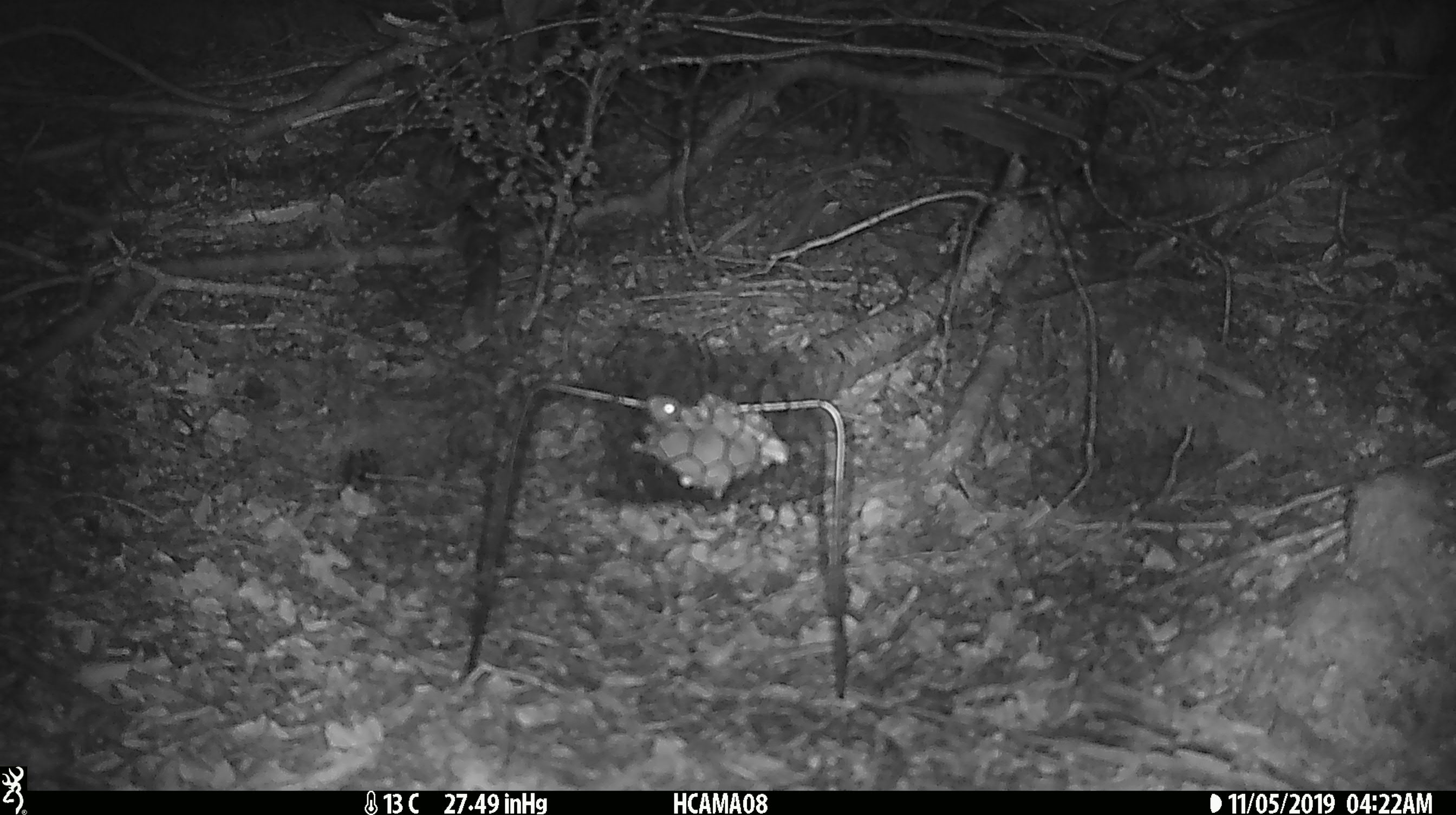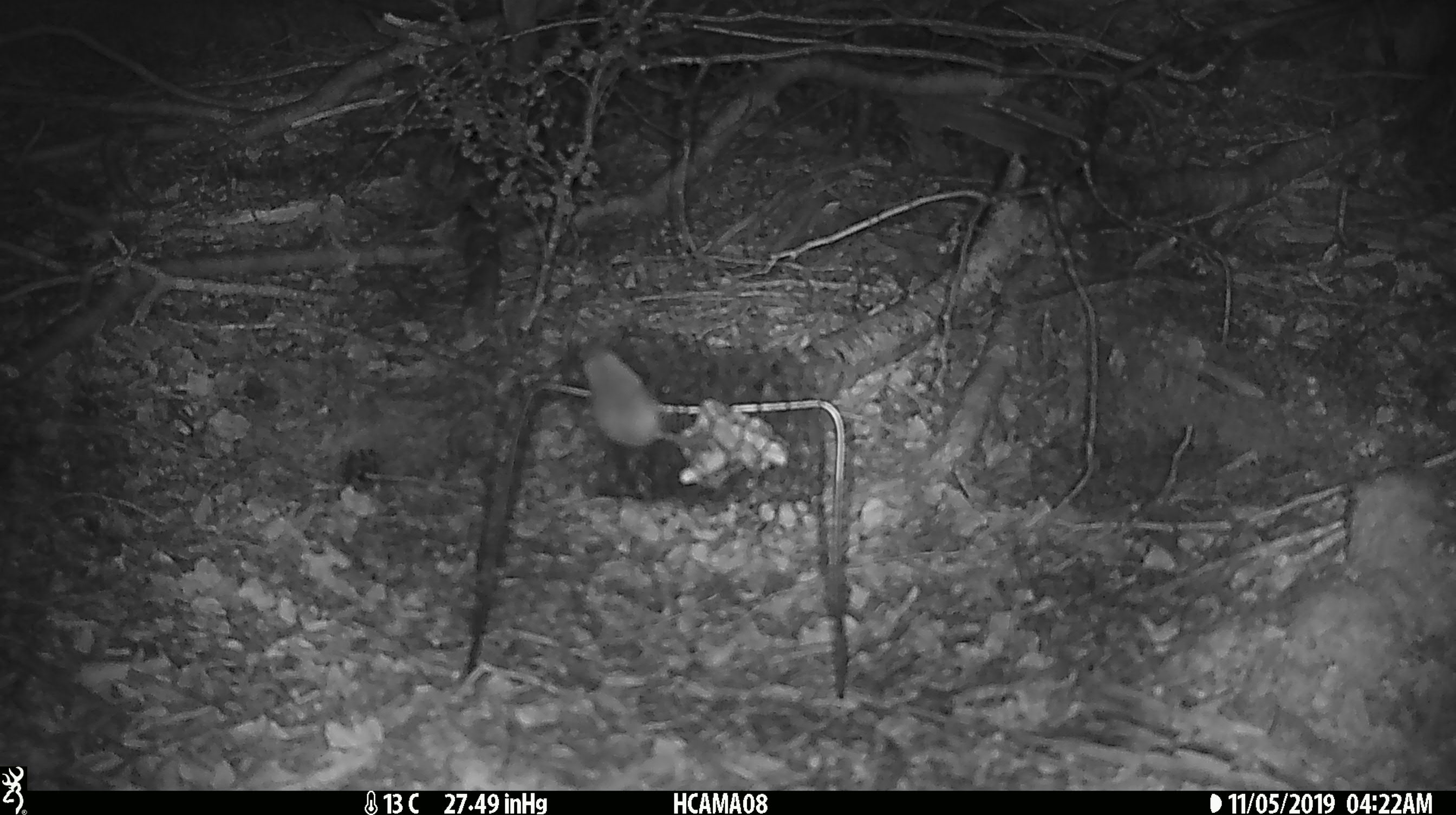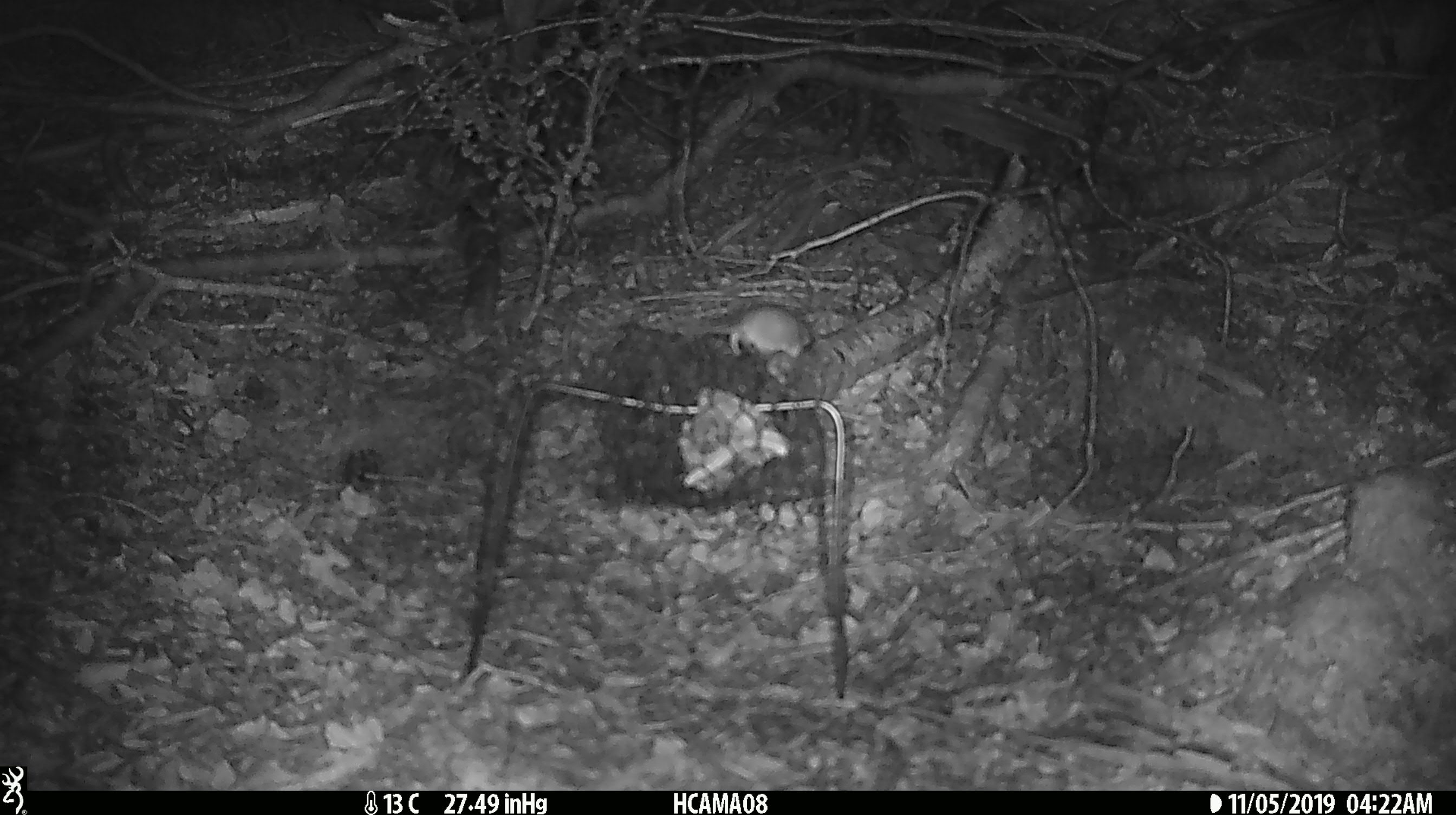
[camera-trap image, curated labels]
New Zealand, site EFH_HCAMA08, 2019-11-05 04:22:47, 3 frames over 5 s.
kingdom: Animalia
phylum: Chordata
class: Mammalia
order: Rodentia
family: Muridae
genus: Mus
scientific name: Mus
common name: mouse